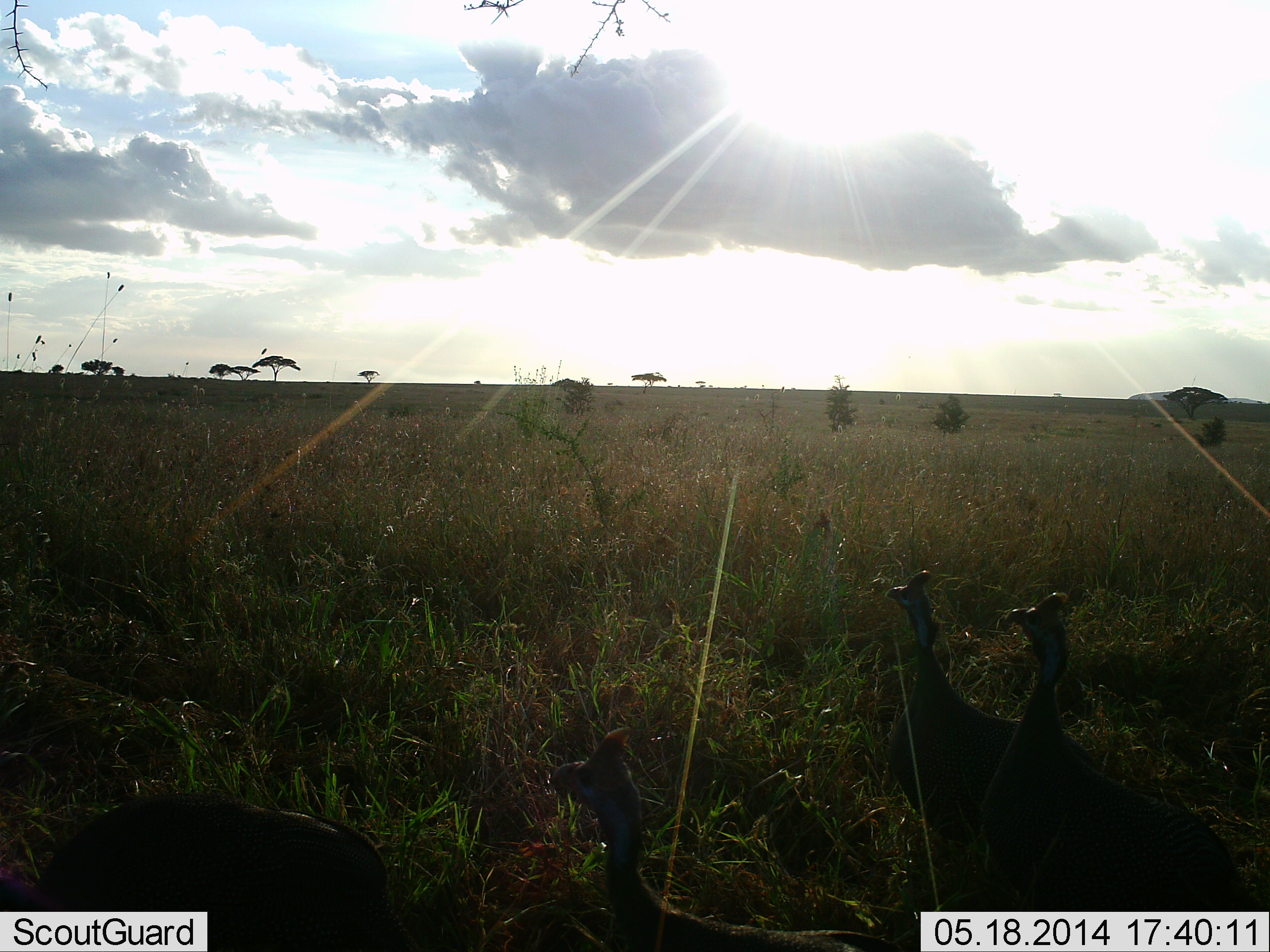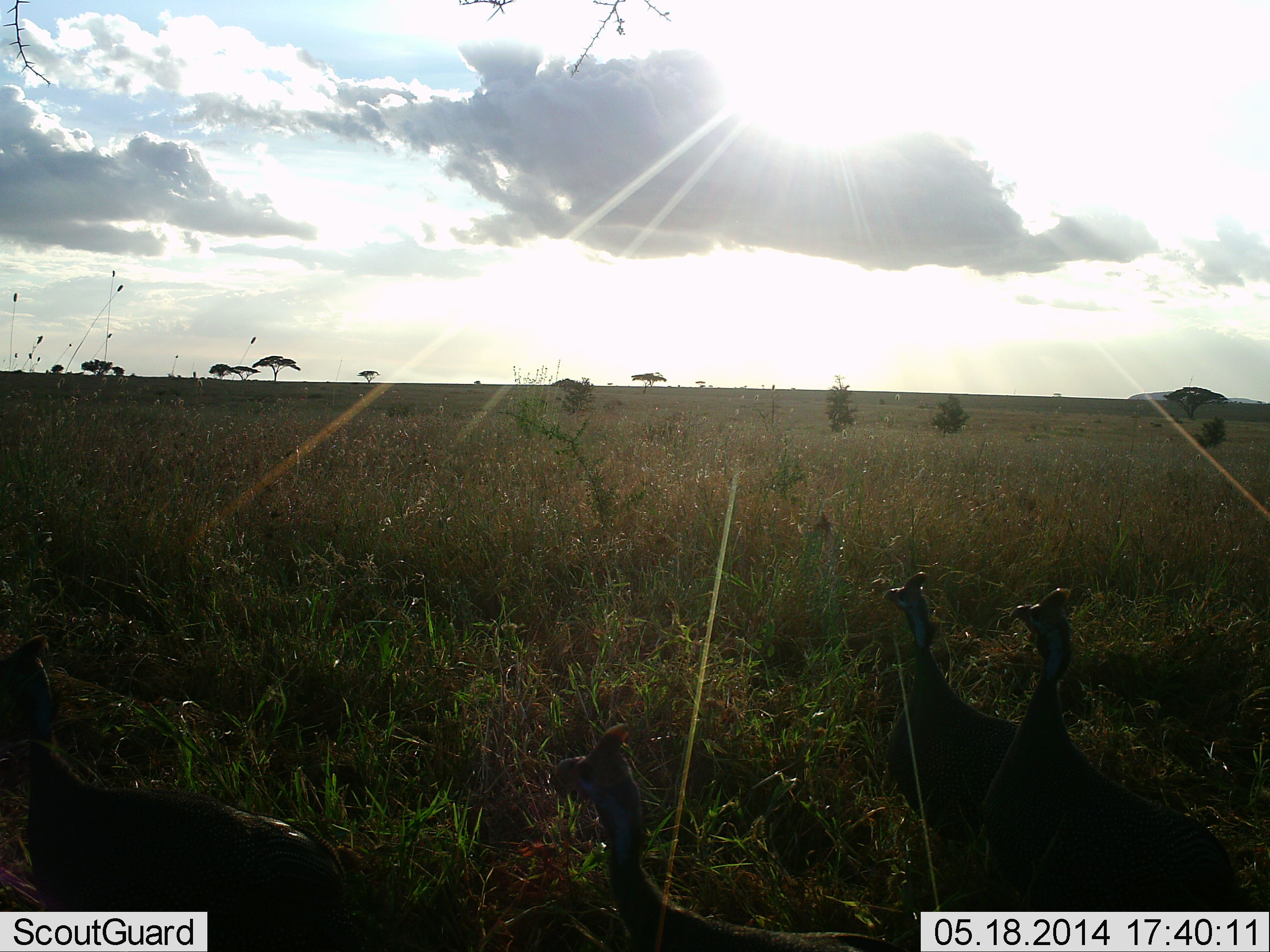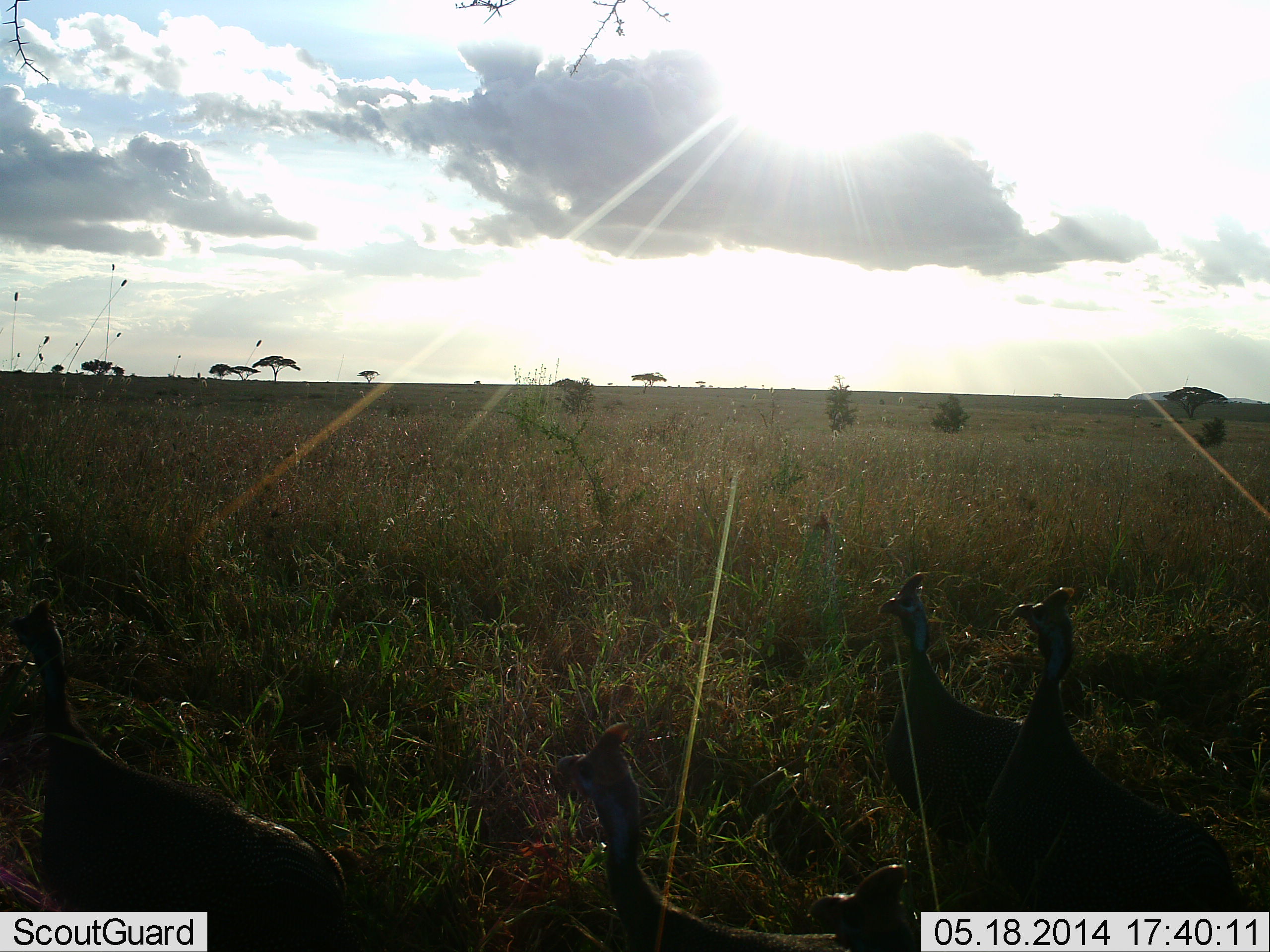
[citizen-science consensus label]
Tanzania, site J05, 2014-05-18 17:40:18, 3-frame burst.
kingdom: Animalia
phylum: Chordata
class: Aves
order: Galliformes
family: Numididae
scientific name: Numididae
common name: guinea fowl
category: guineafowl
Guineafowl (guinea fowl) (Numididae), count 4. Behavior (volunteer vote fractions): standing 100%, resting 0%, moving 9%, interacting 0%. Young present (vote fraction): 0%. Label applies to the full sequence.